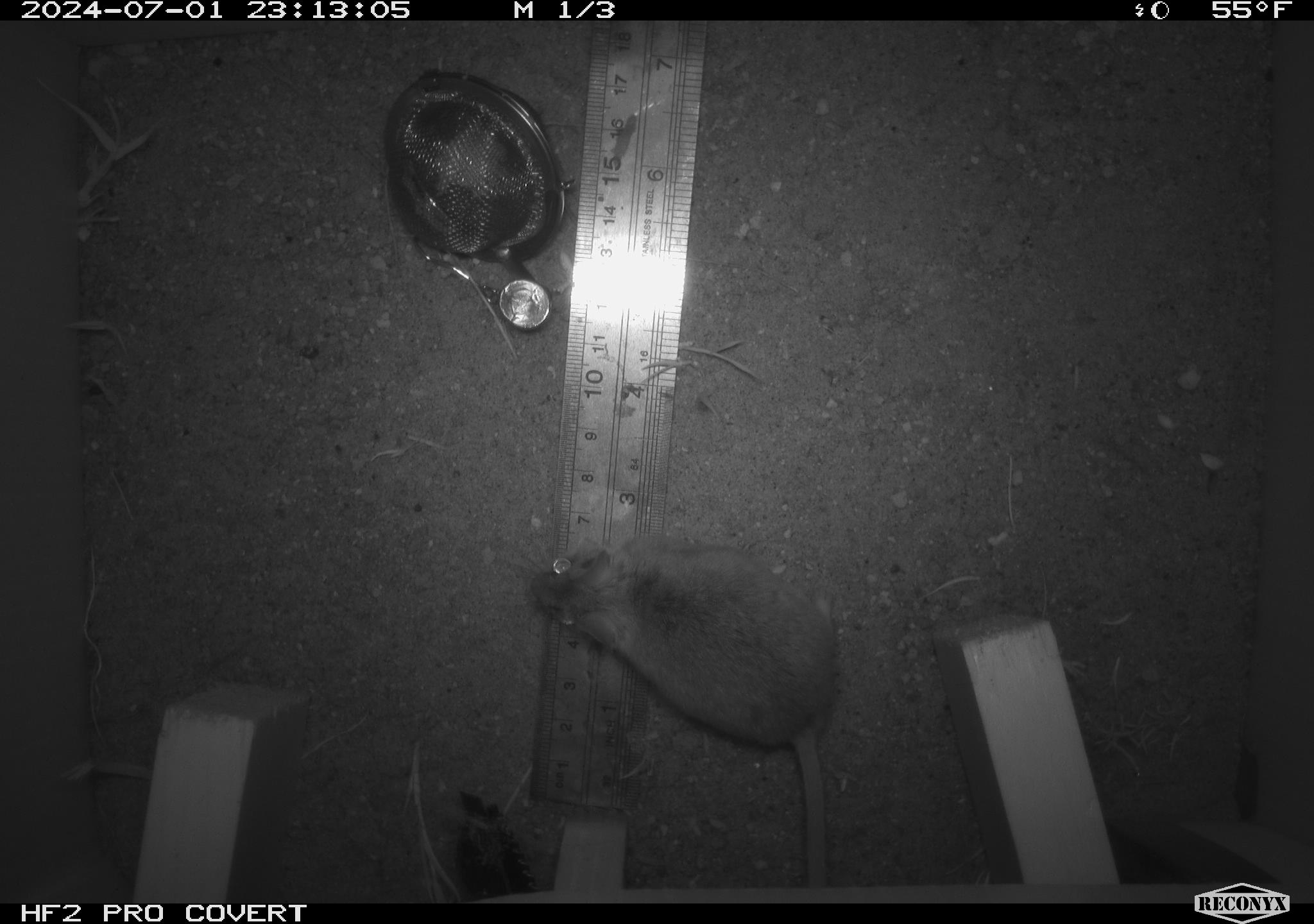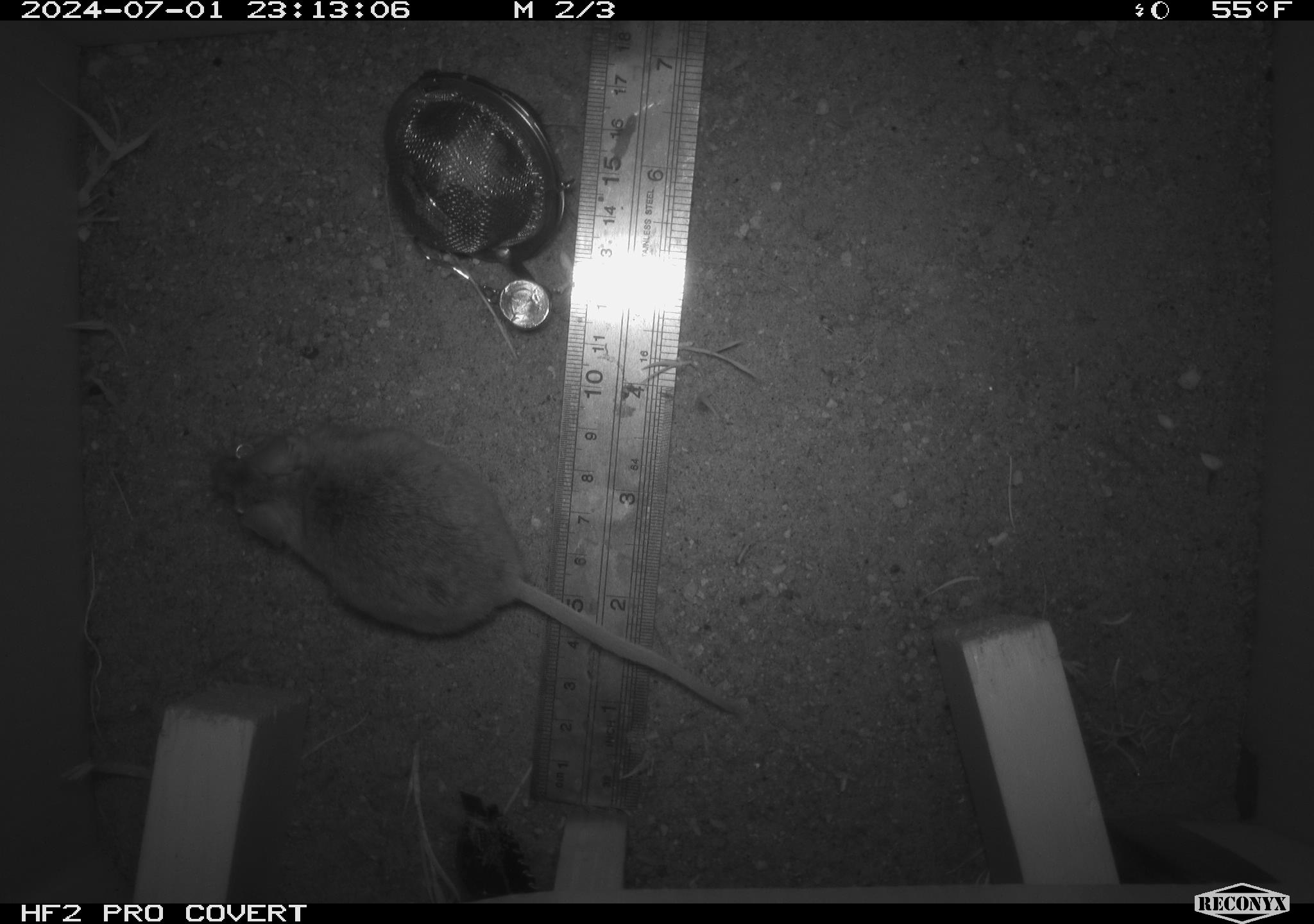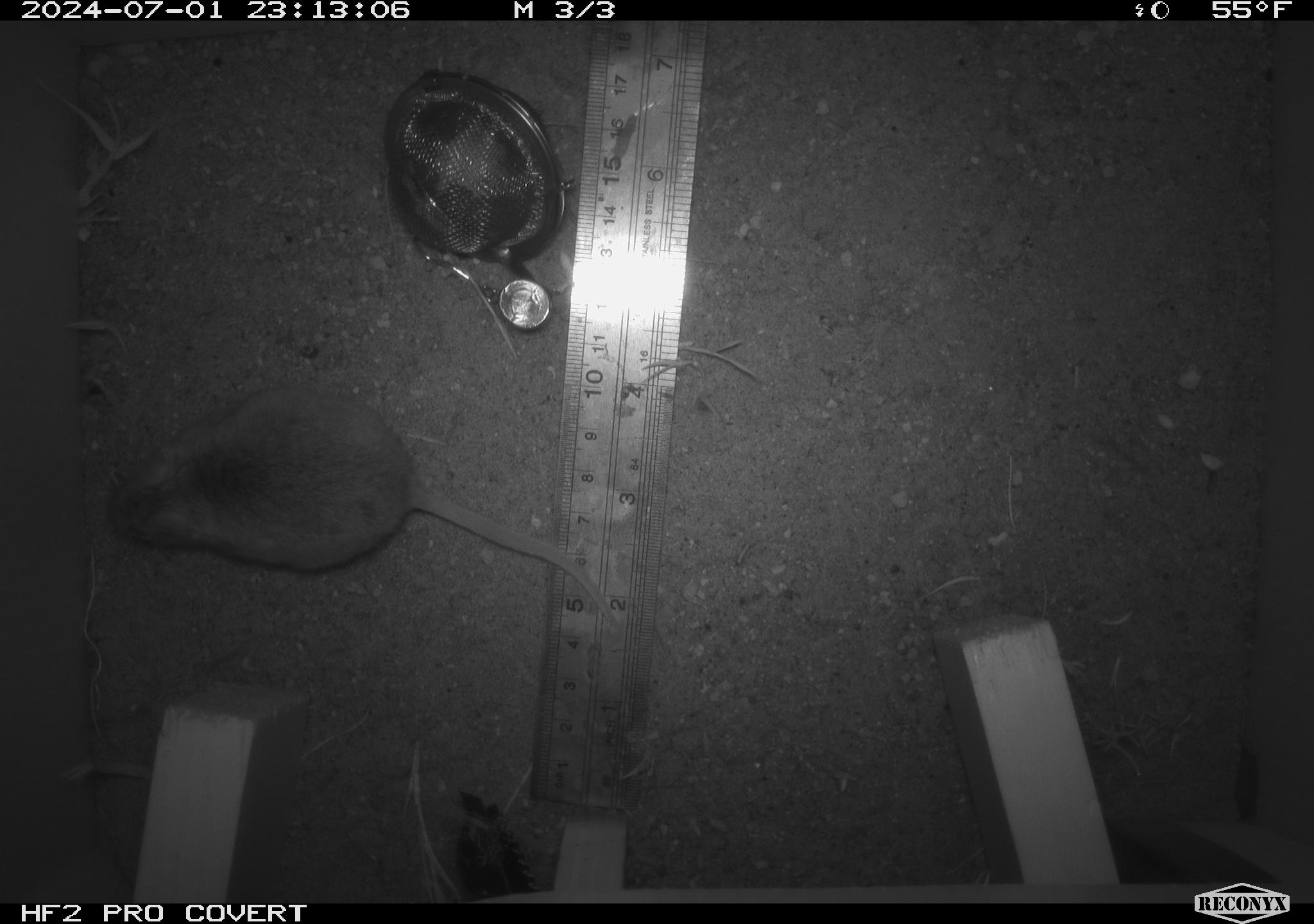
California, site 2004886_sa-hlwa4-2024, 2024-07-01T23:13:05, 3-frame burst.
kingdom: Animalia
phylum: Chordata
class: Mammalia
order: Rodentia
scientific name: Rodentia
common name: rodent